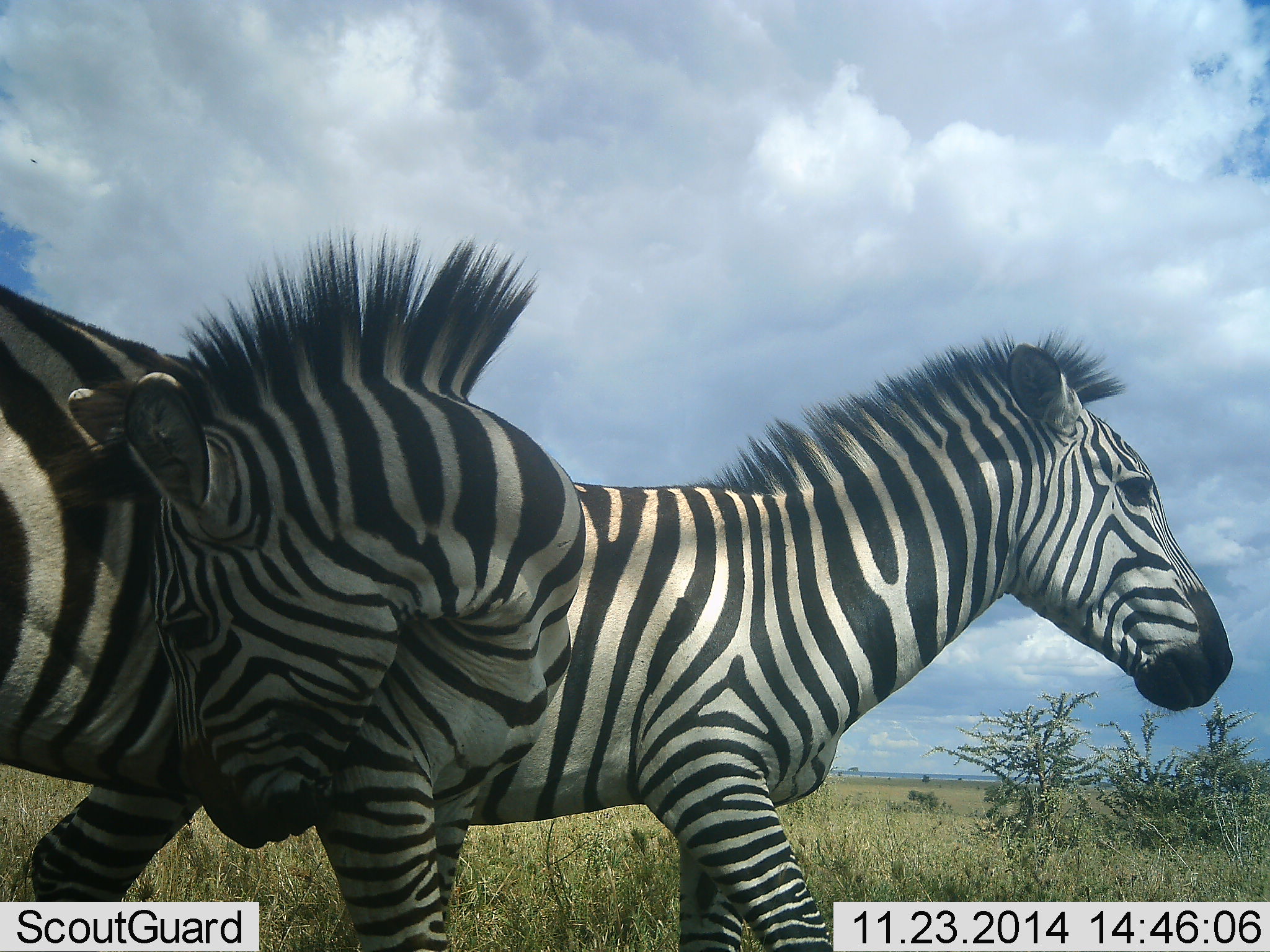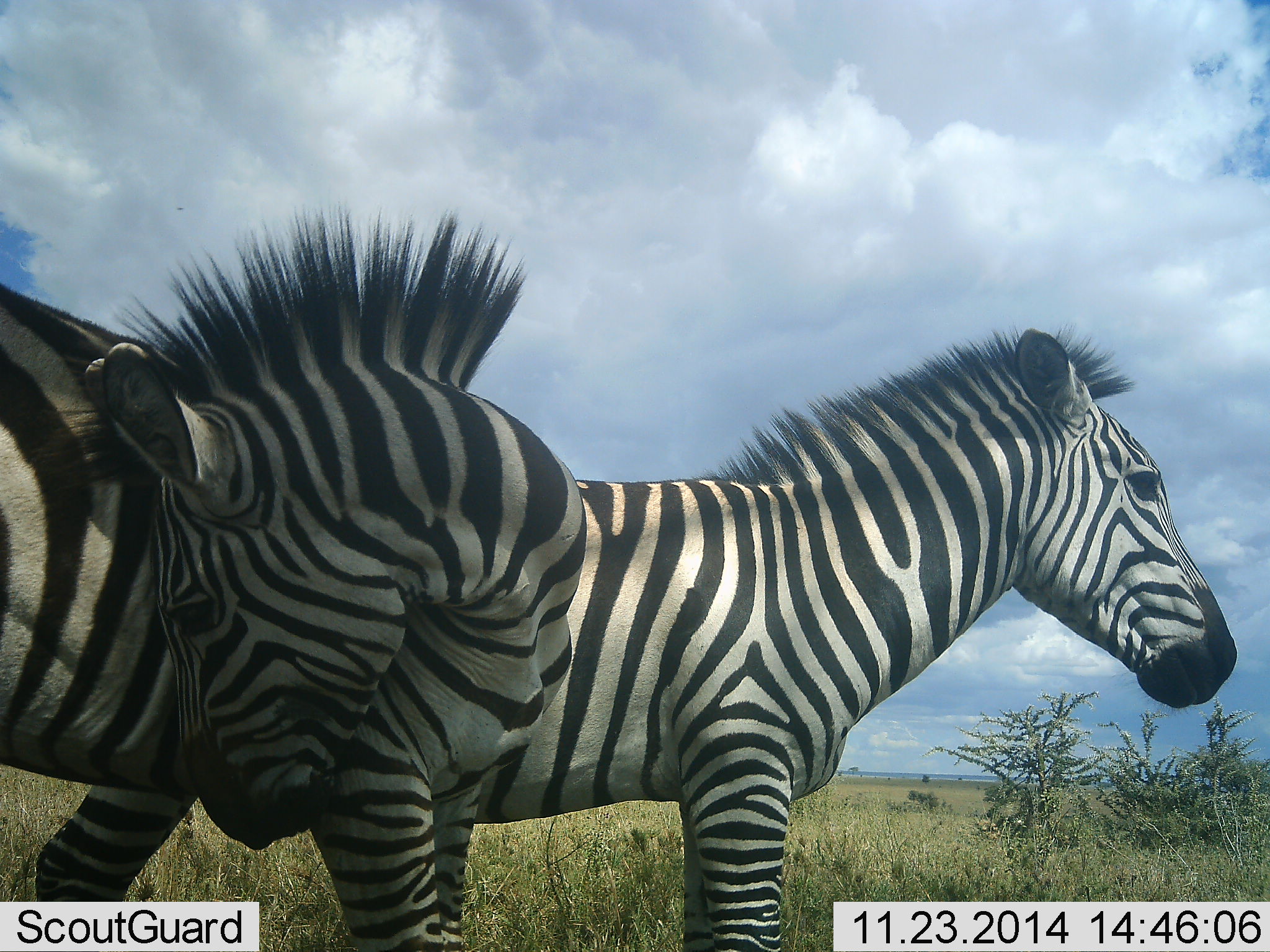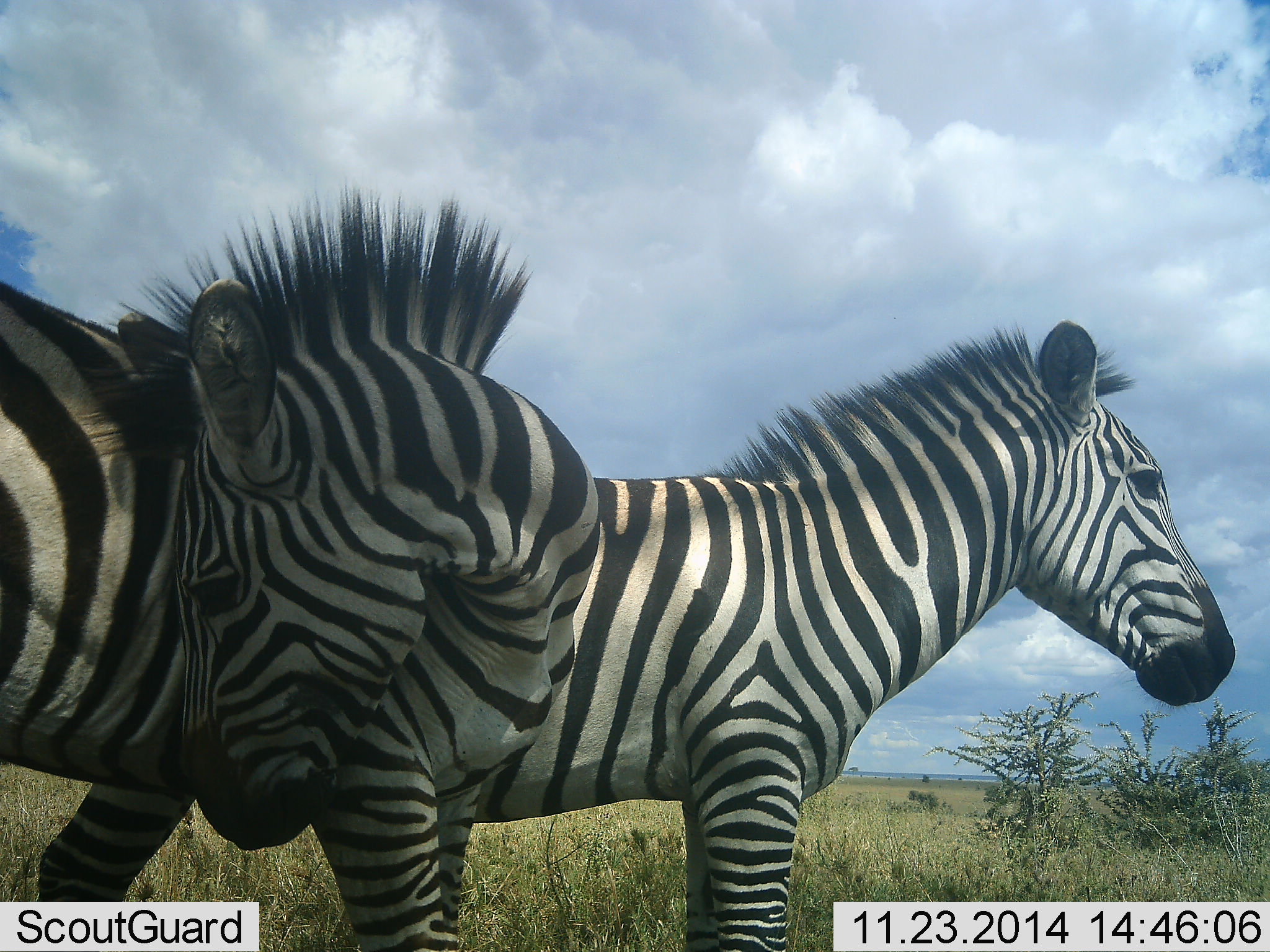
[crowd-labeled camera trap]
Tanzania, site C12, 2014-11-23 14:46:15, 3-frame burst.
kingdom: Animalia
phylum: Chordata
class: Mammalia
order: Perissodactyla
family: Equidae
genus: Equus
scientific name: Equus quagga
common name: plains zebra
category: zebra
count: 2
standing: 100%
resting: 0%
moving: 0%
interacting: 10%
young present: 0%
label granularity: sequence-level